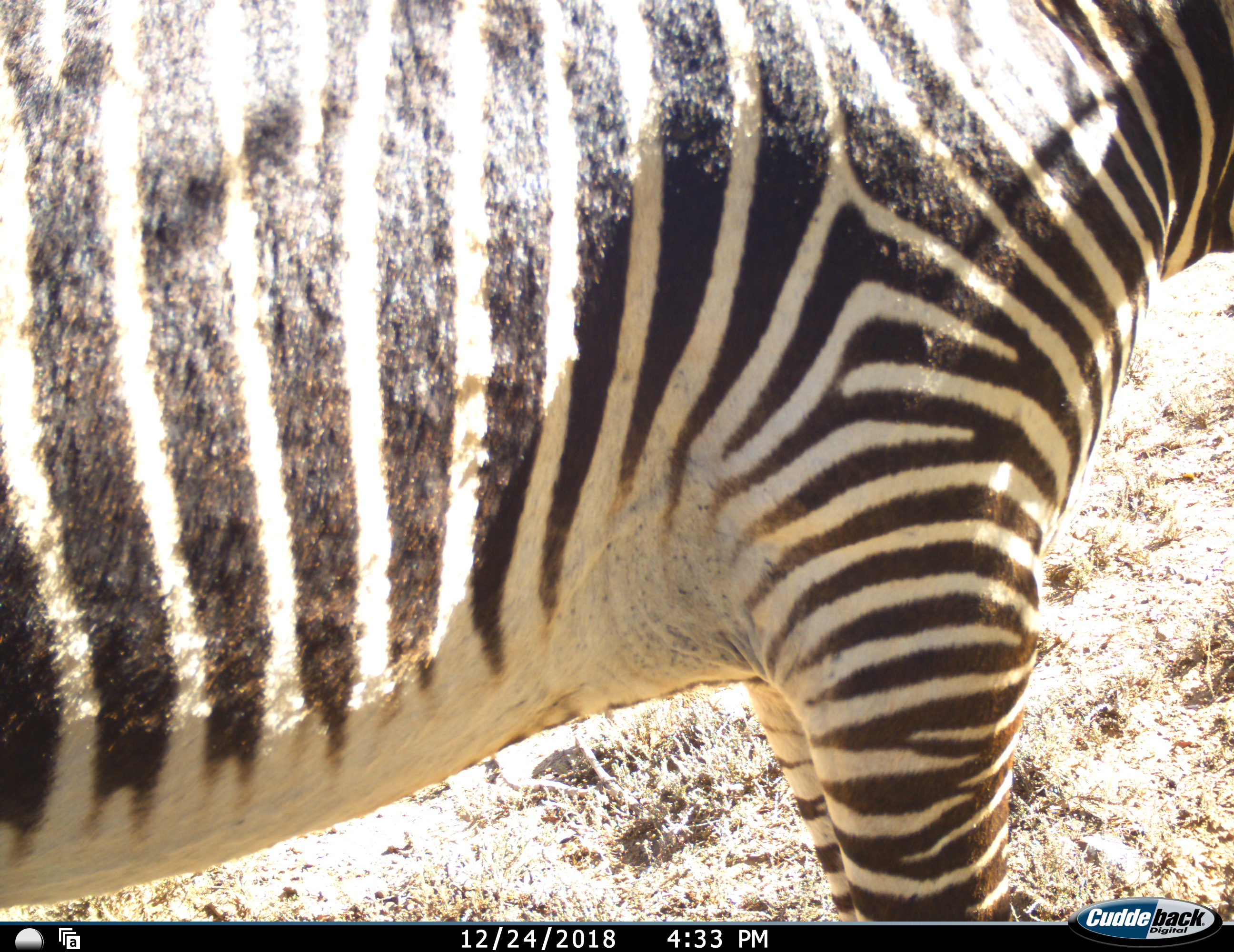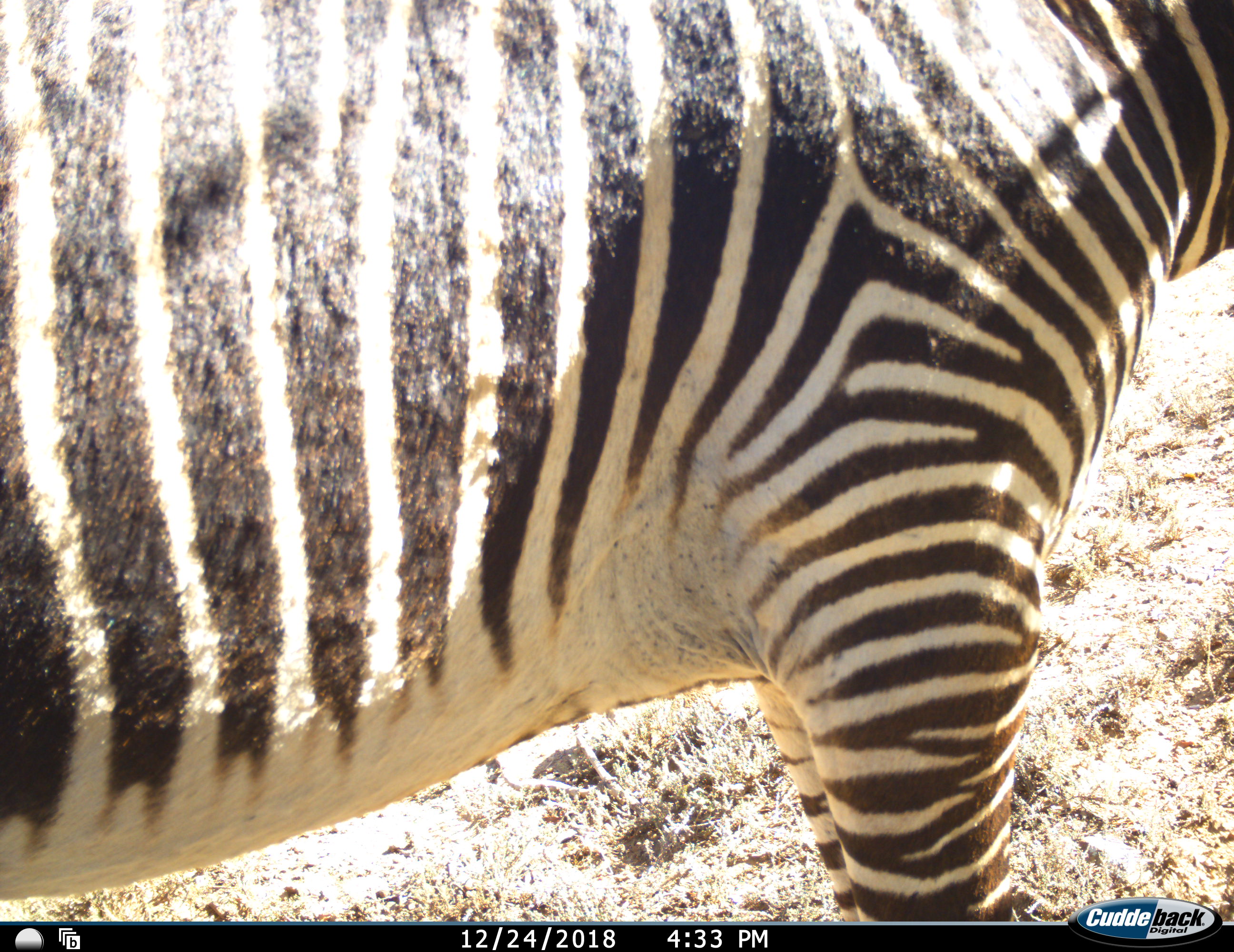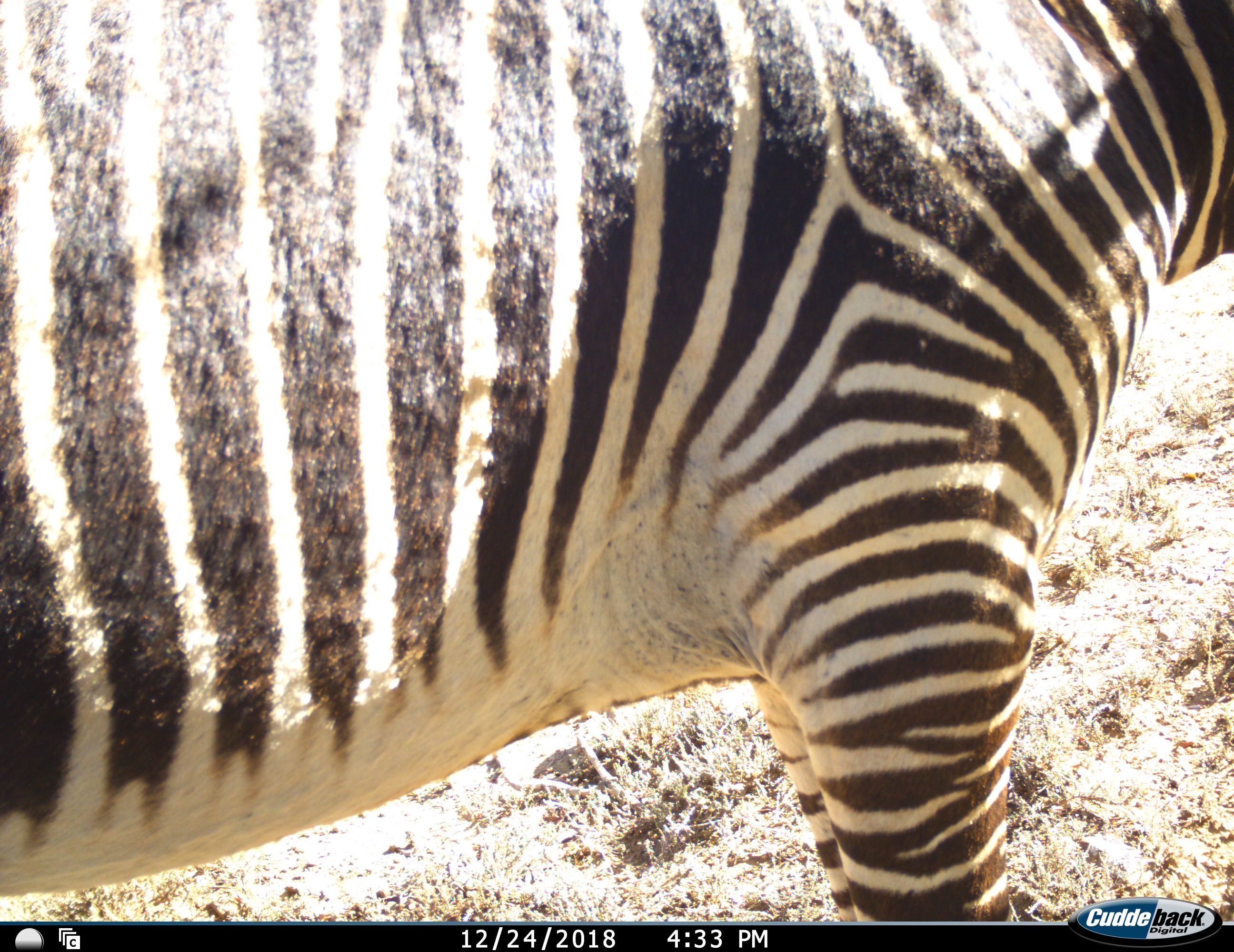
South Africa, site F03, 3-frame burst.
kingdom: Animalia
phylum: Chordata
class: Mammalia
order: Perissodactyla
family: Equidae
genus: Equus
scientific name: Equus zebra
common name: mountain zebra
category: zebramountain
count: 1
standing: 90%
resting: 0%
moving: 10%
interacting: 0%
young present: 0%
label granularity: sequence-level